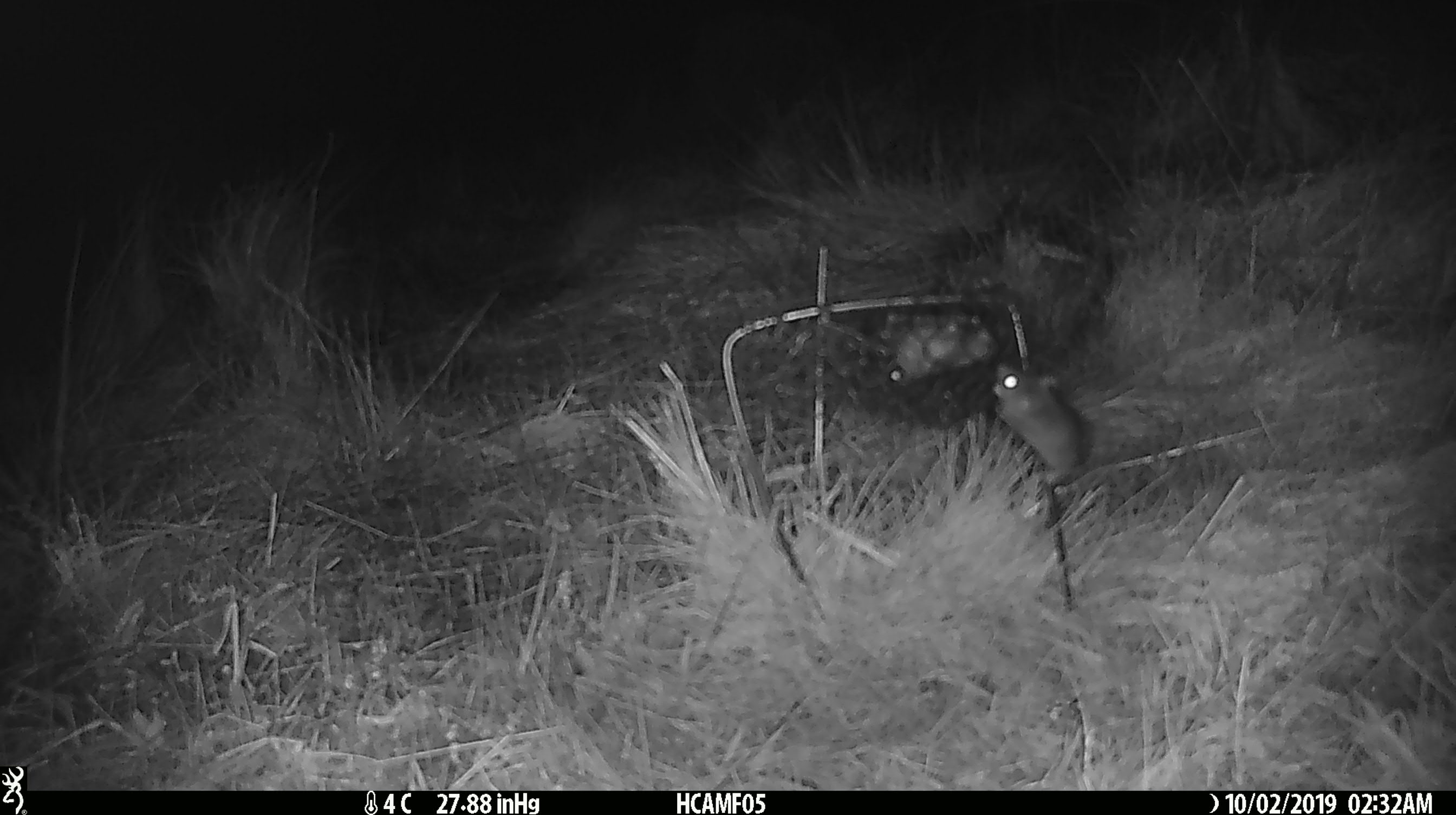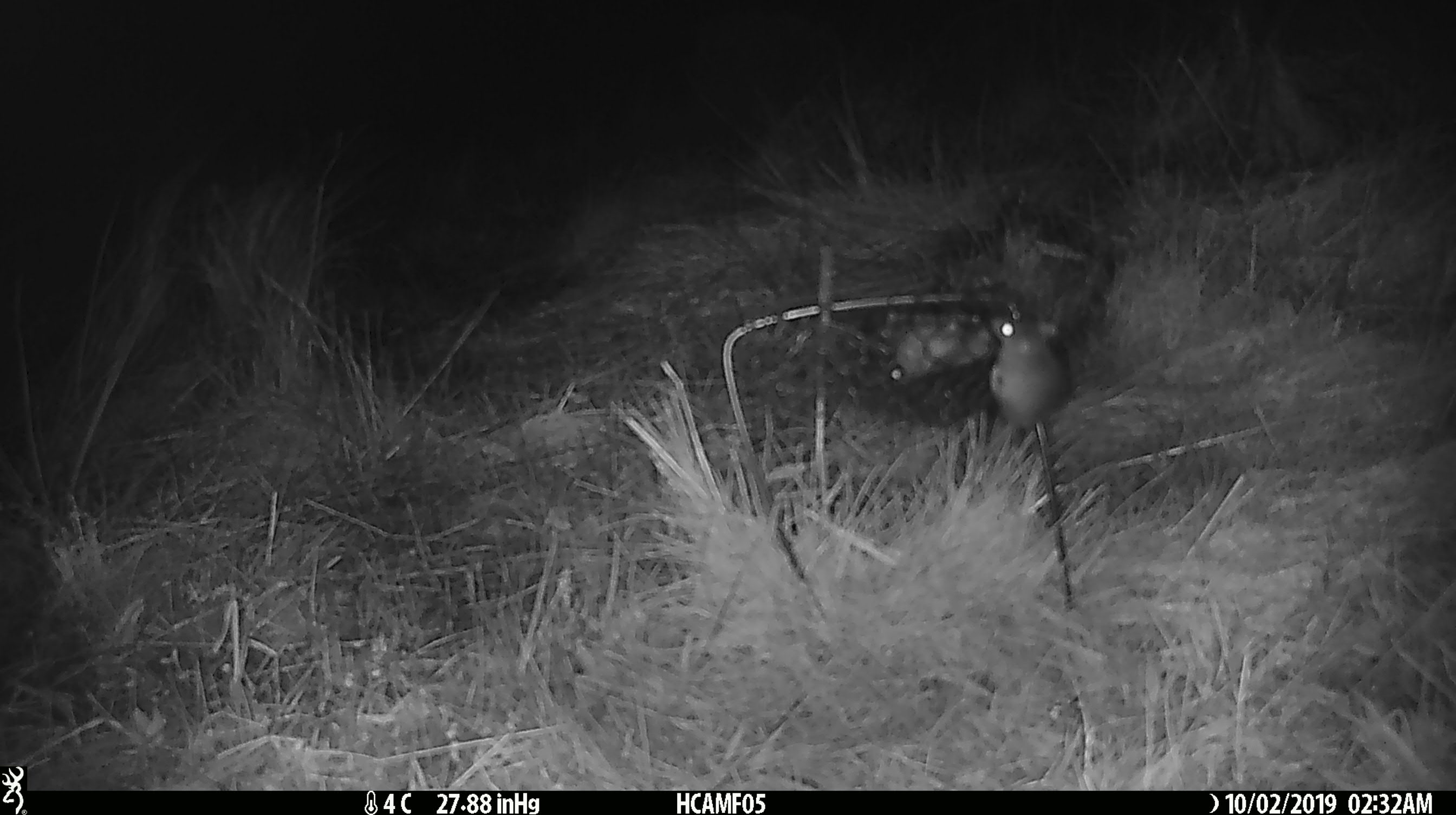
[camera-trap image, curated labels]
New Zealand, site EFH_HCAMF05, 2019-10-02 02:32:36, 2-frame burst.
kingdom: Animalia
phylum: Chordata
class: Mammalia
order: Rodentia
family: Muridae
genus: Mus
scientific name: Mus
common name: mouse